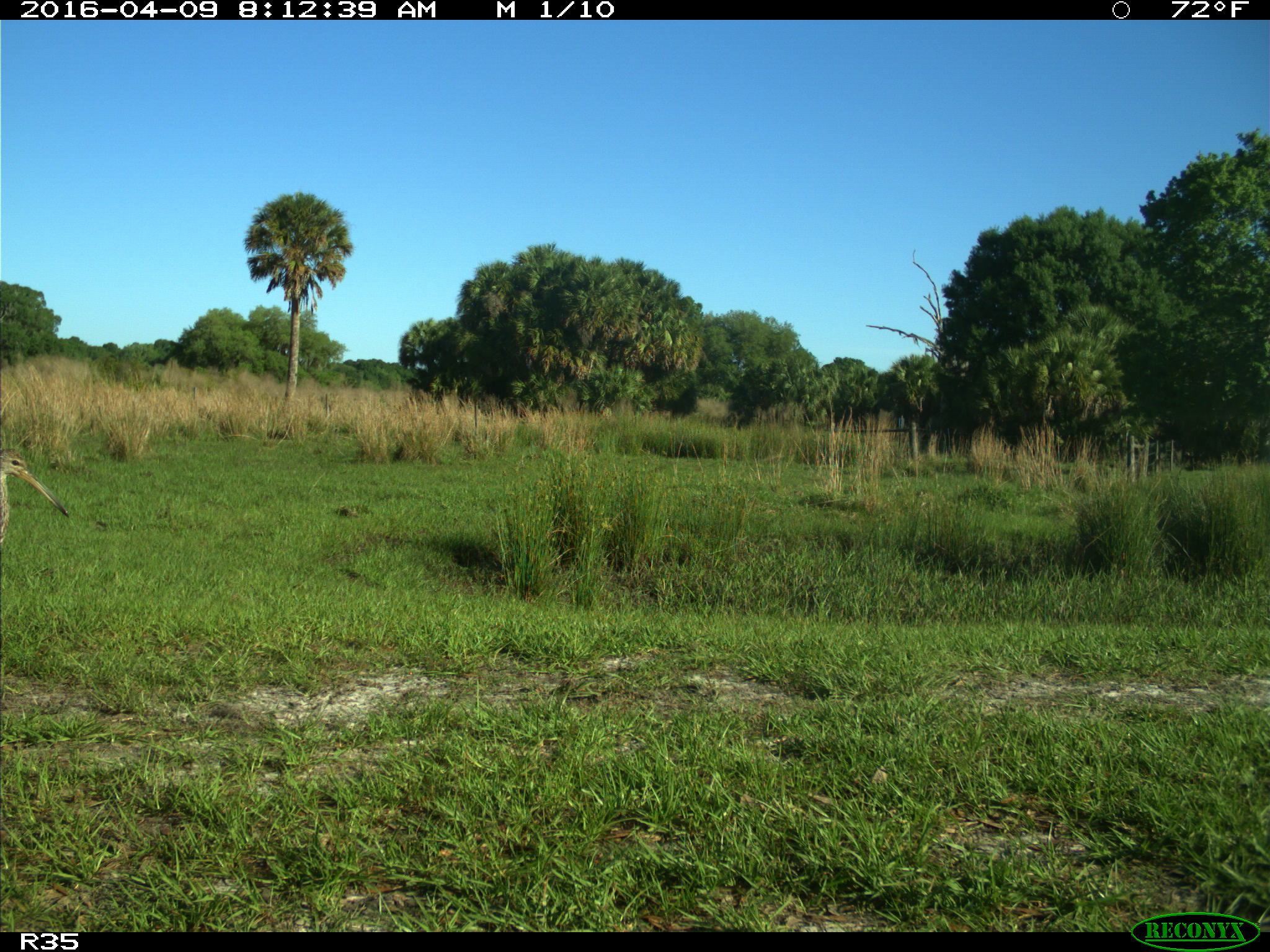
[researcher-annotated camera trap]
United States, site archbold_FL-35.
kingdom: Animalia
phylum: Chordata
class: Aves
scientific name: Aves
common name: birds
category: unidentified bird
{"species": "unidentified bird (birds) (Aves)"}